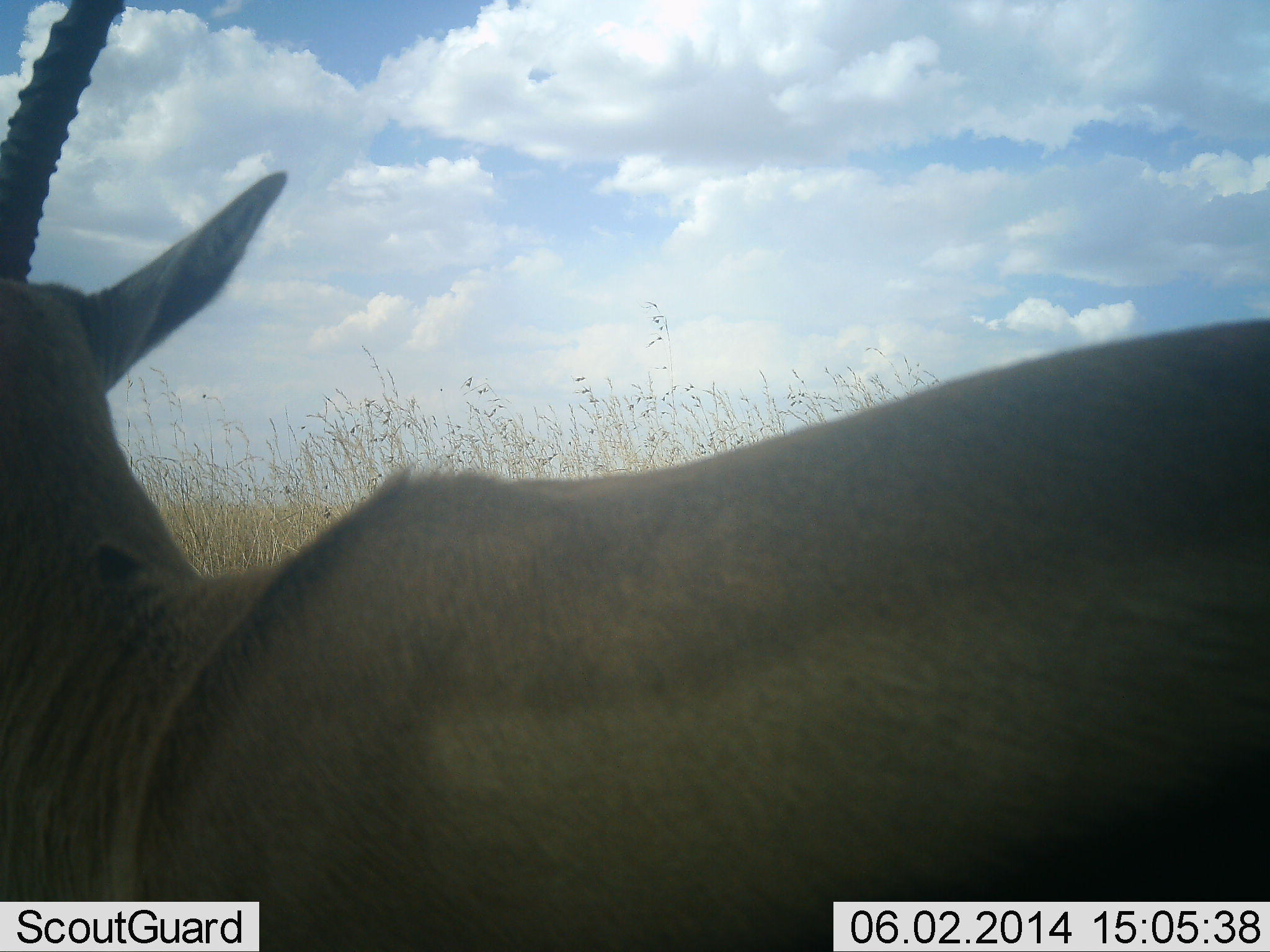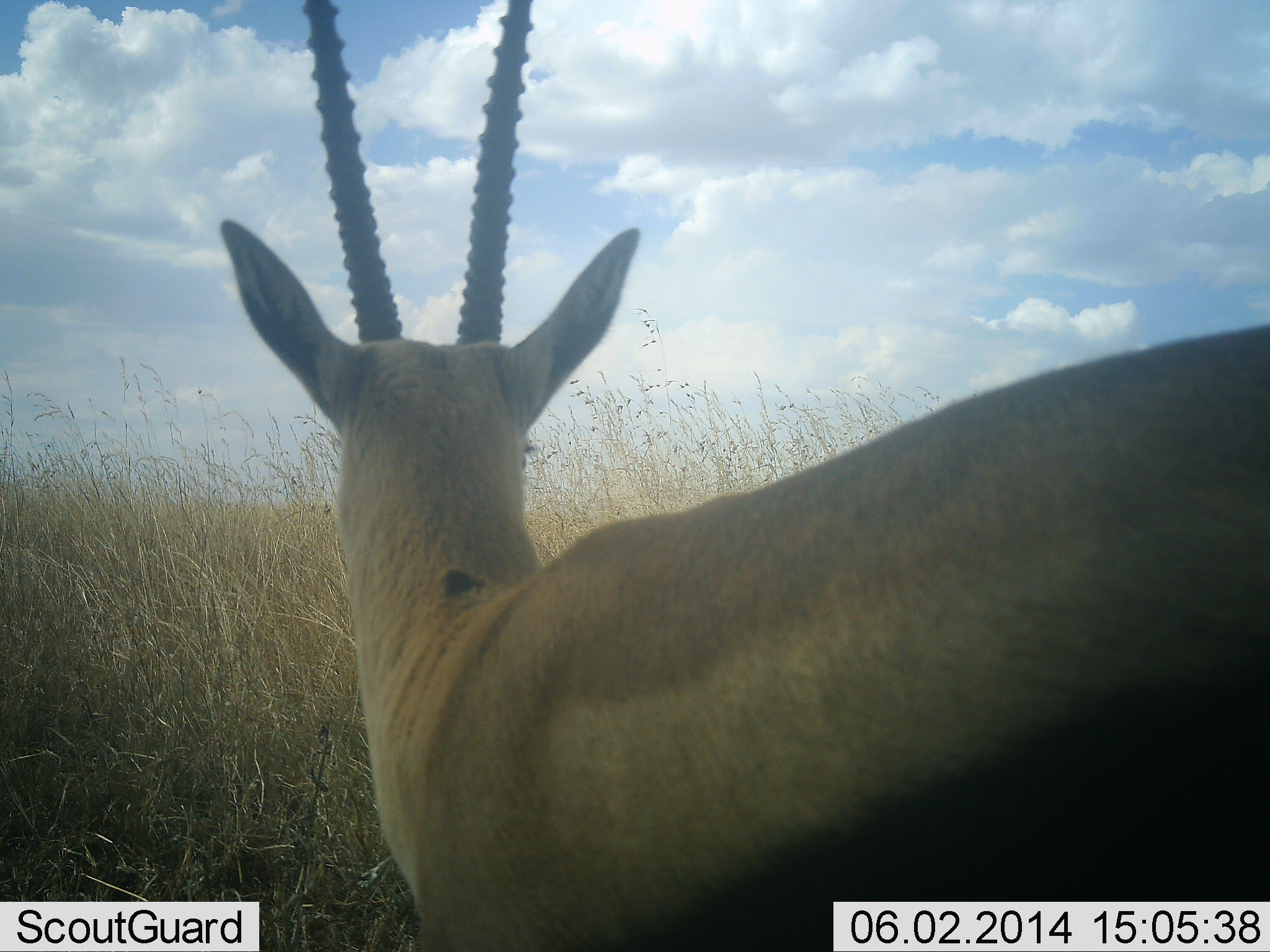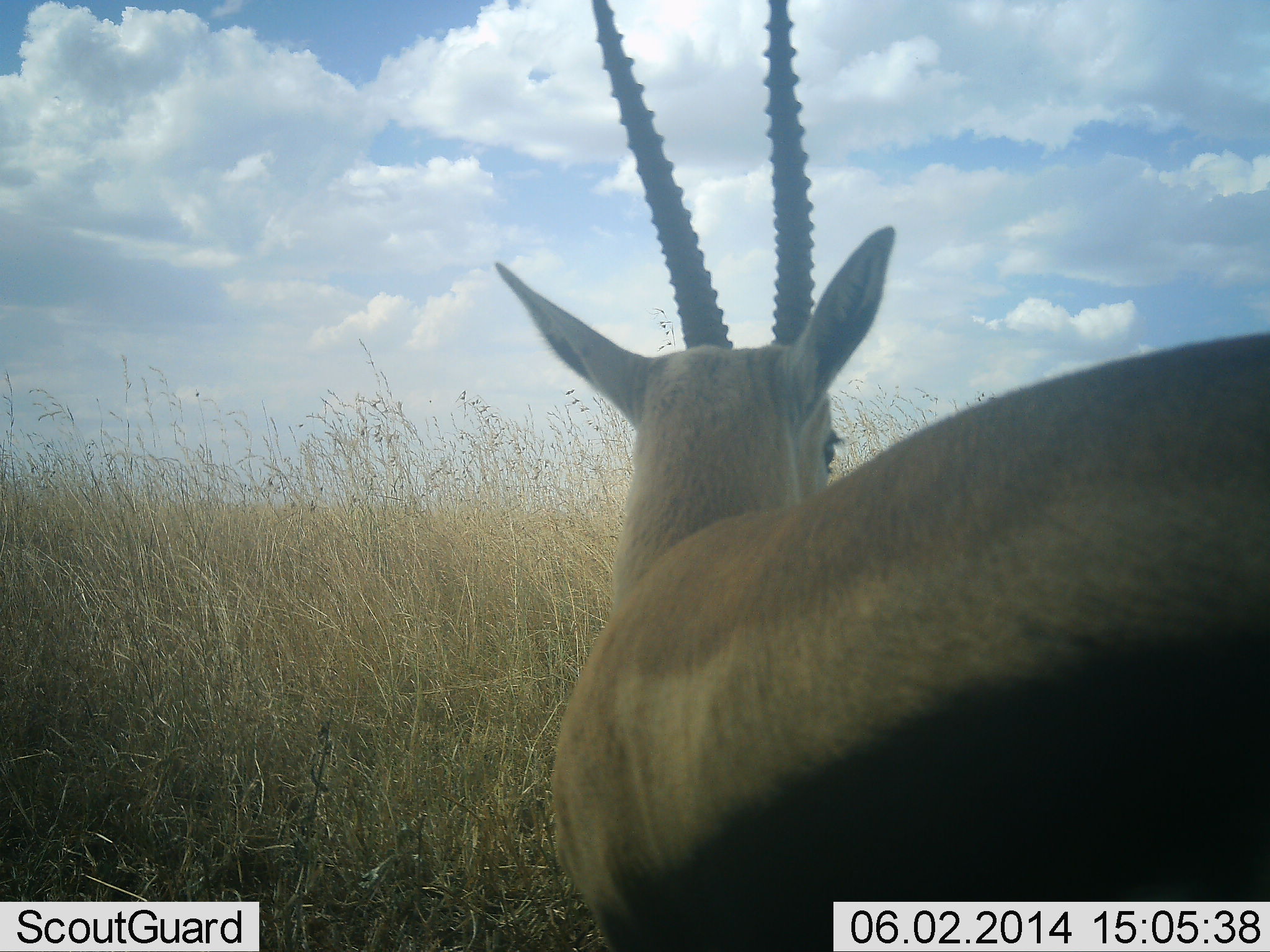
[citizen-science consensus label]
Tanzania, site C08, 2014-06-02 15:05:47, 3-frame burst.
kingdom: Animalia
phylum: Chordata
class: Mammalia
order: Artiodactyla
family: Bovidae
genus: Eudorcas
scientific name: Eudorcas thomsonii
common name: thomson's gazelle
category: gazellethomsons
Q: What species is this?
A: Gazellethomsons (thomson's gazelle) (Eudorcas thomsonii).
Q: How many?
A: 1.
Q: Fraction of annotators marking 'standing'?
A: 70%.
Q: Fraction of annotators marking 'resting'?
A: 0%.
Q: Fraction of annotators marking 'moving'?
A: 30%.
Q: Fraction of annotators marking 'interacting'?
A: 0%.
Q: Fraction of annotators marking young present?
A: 0%.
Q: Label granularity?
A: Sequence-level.